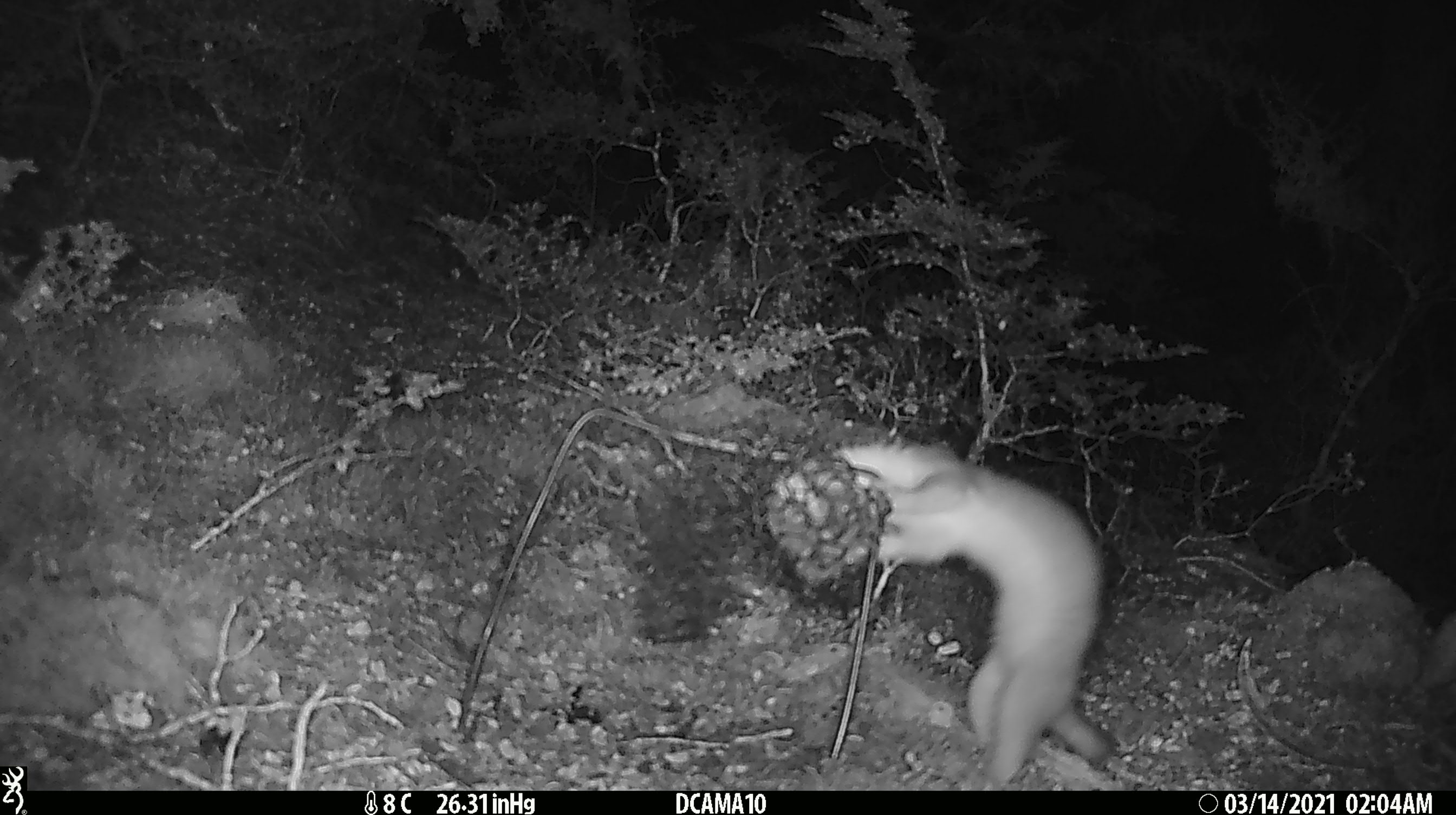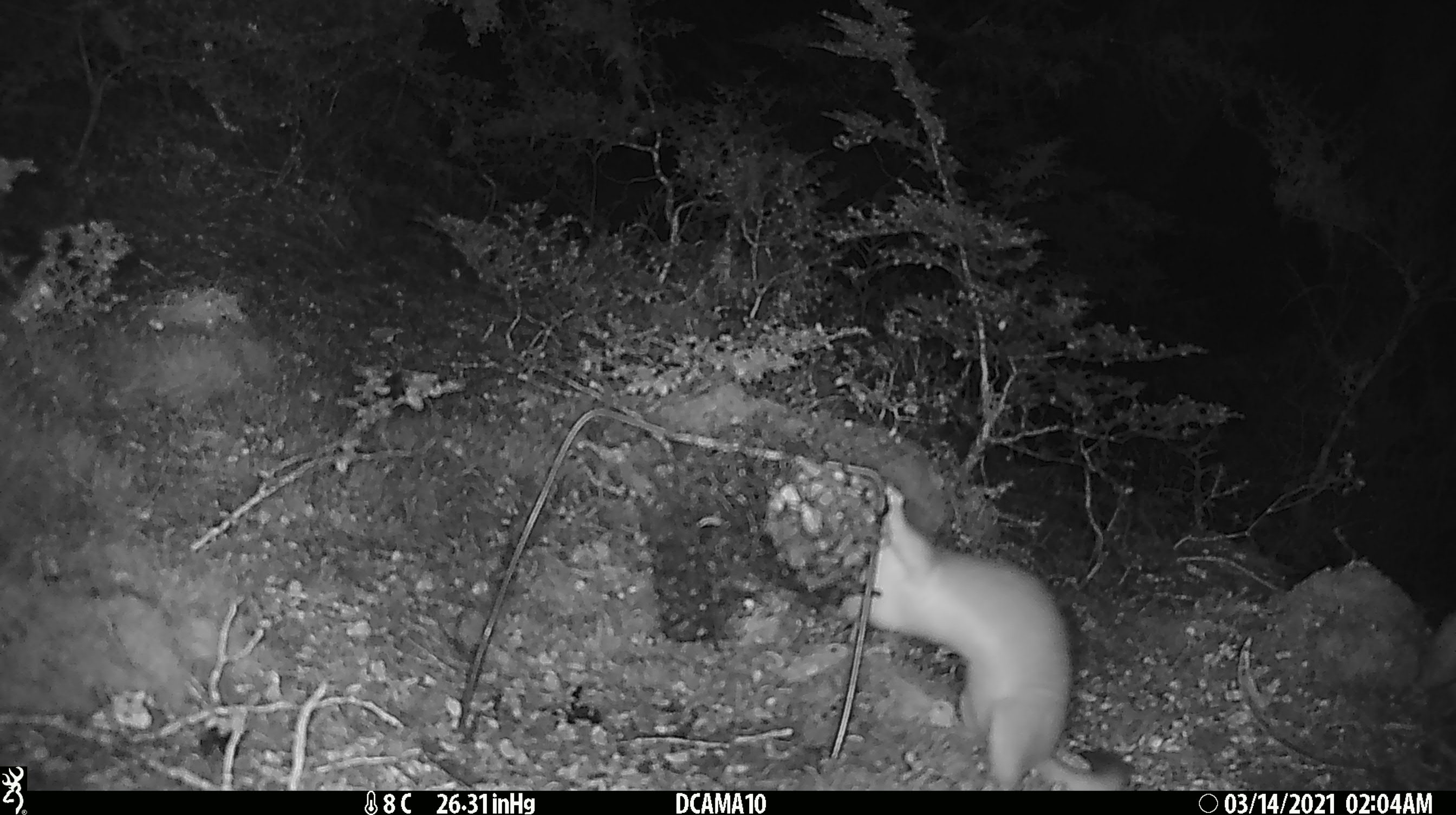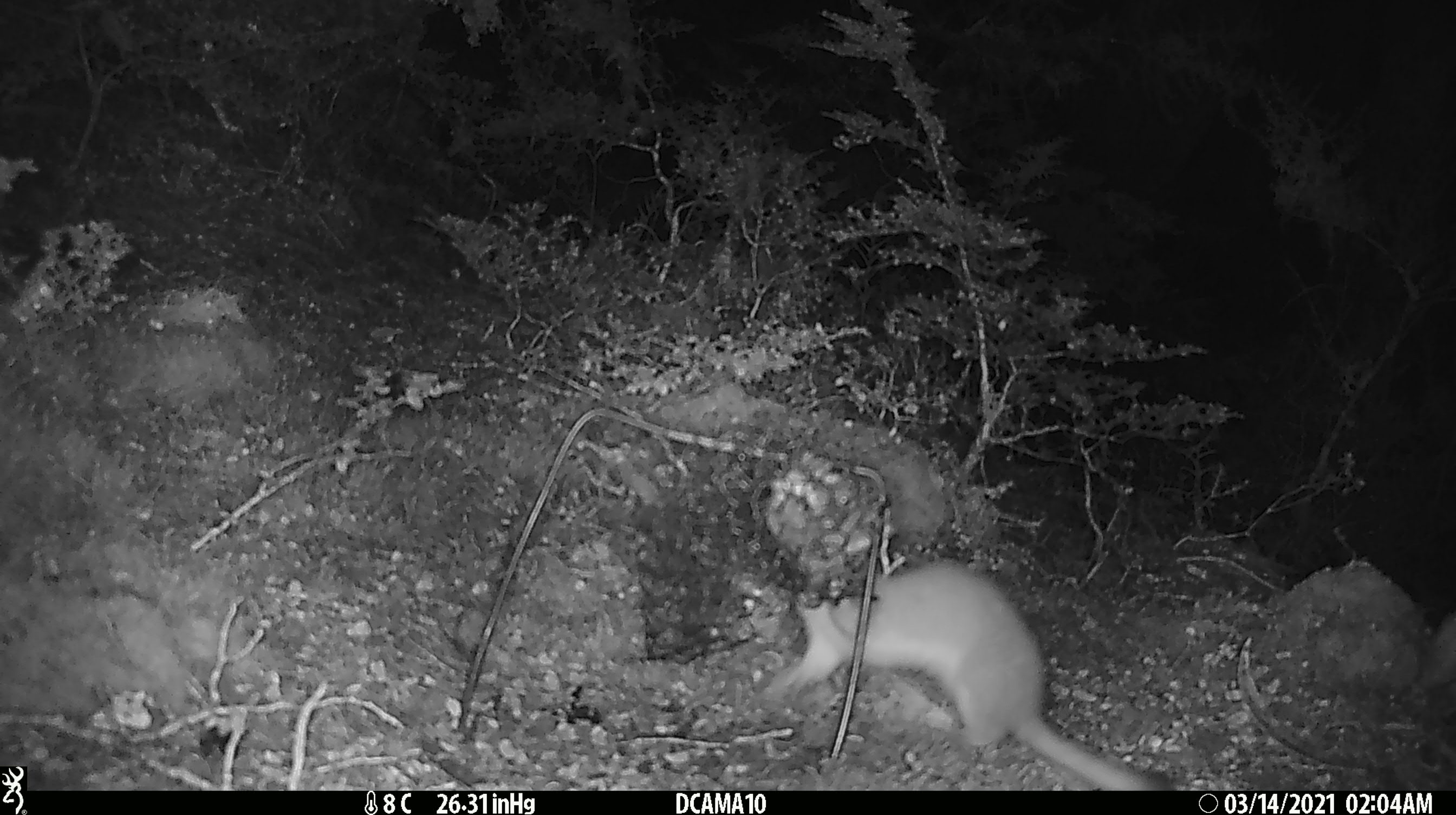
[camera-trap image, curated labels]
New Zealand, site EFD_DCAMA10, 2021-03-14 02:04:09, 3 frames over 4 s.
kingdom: Animalia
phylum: Chordata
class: Mammalia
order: Carnivora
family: Mustelidae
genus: Mustela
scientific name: Mustela erminea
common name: stoat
Stoat (Mustela erminea).